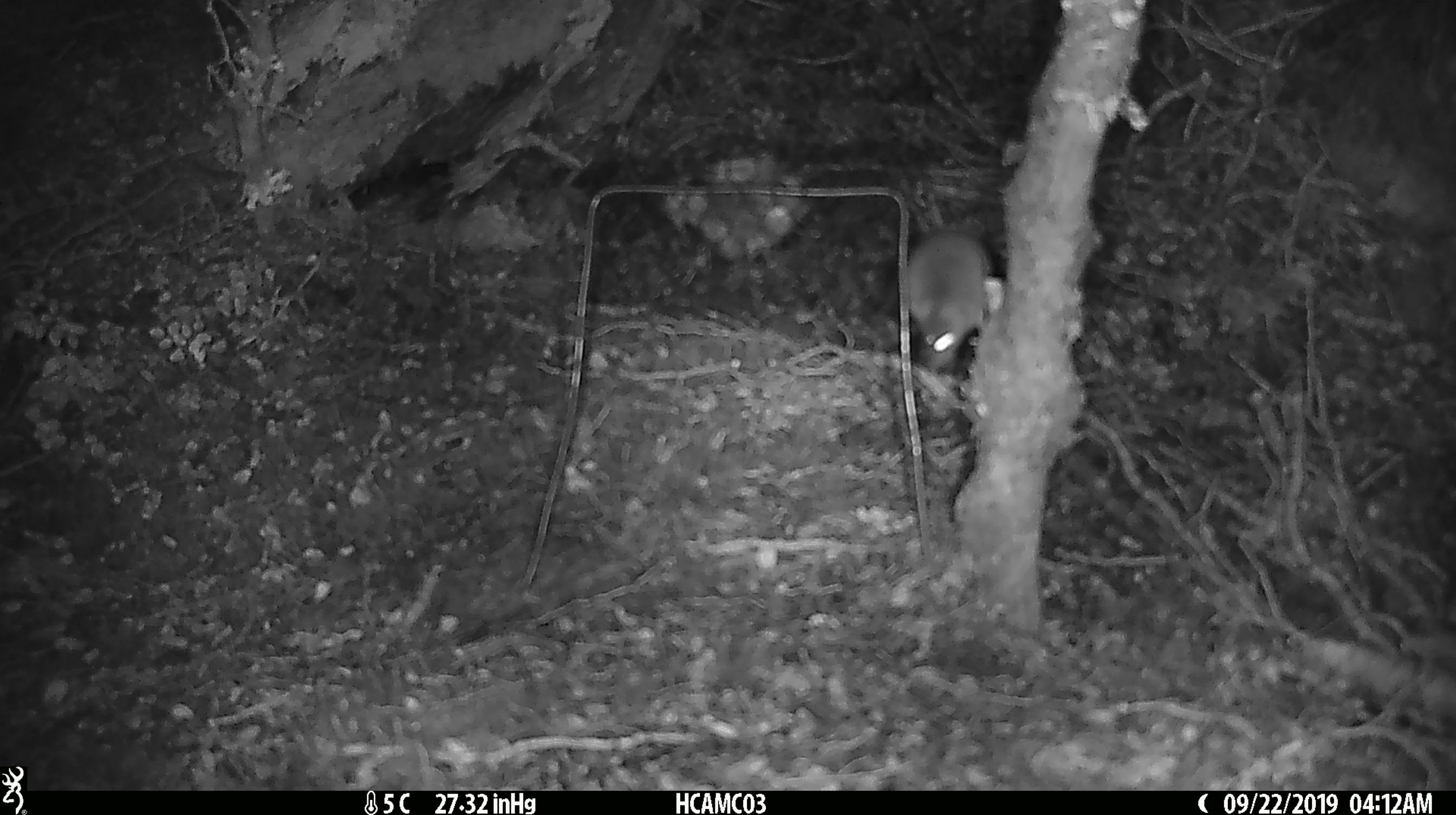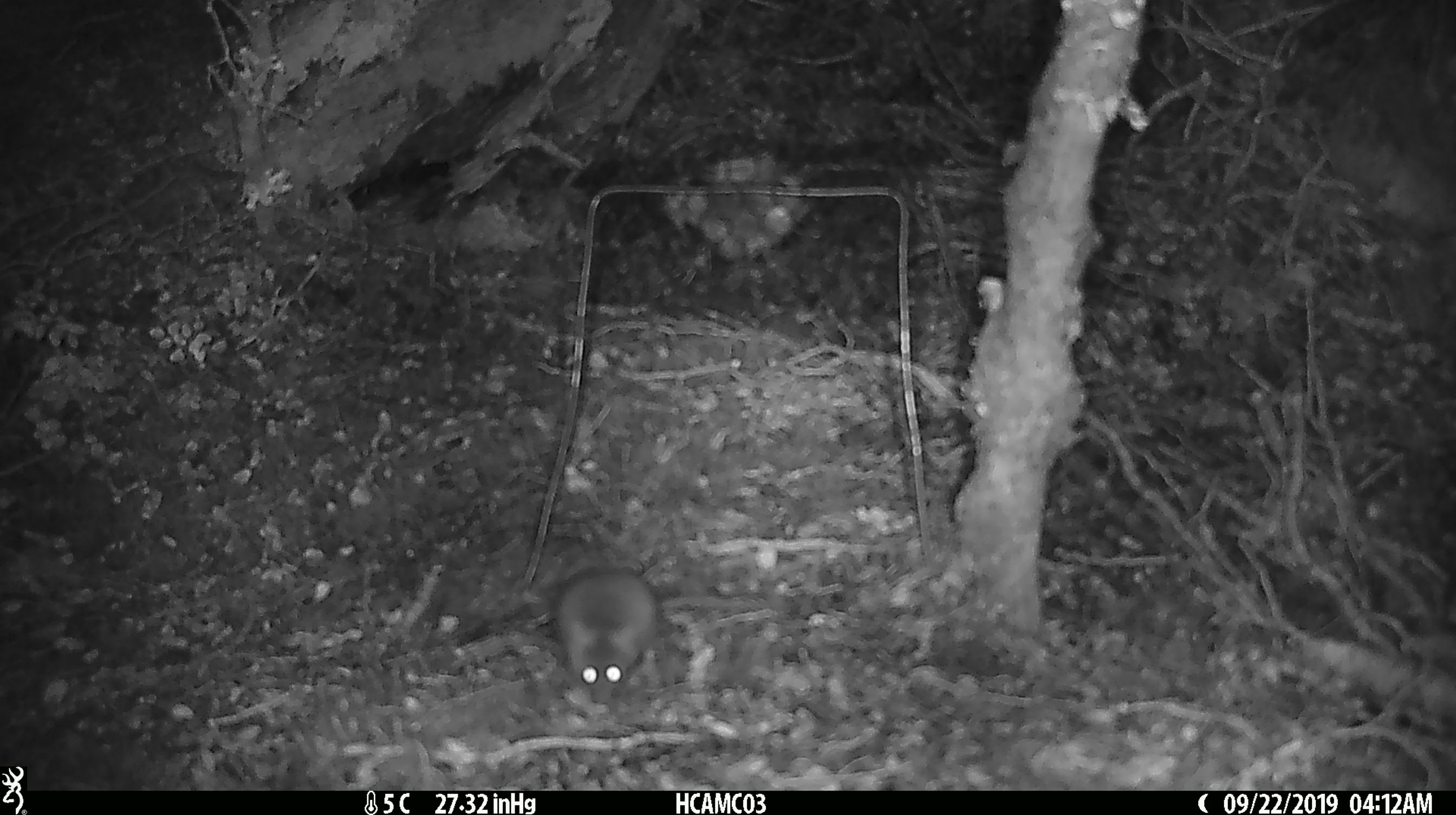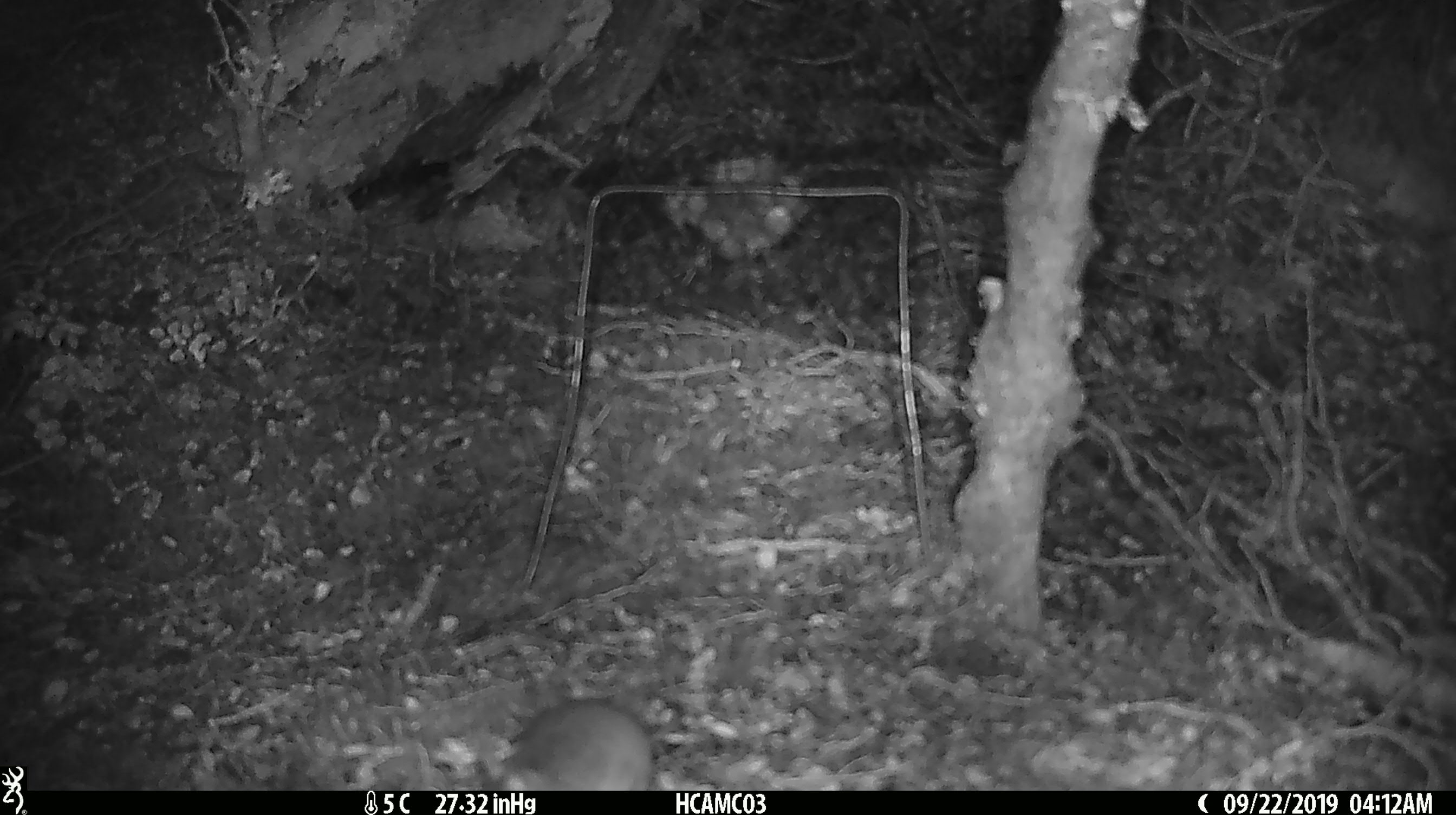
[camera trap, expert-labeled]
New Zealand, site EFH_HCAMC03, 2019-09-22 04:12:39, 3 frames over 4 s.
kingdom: Animalia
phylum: Chordata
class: Mammalia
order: Rodentia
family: Muridae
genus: Mus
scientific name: Mus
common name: mouse